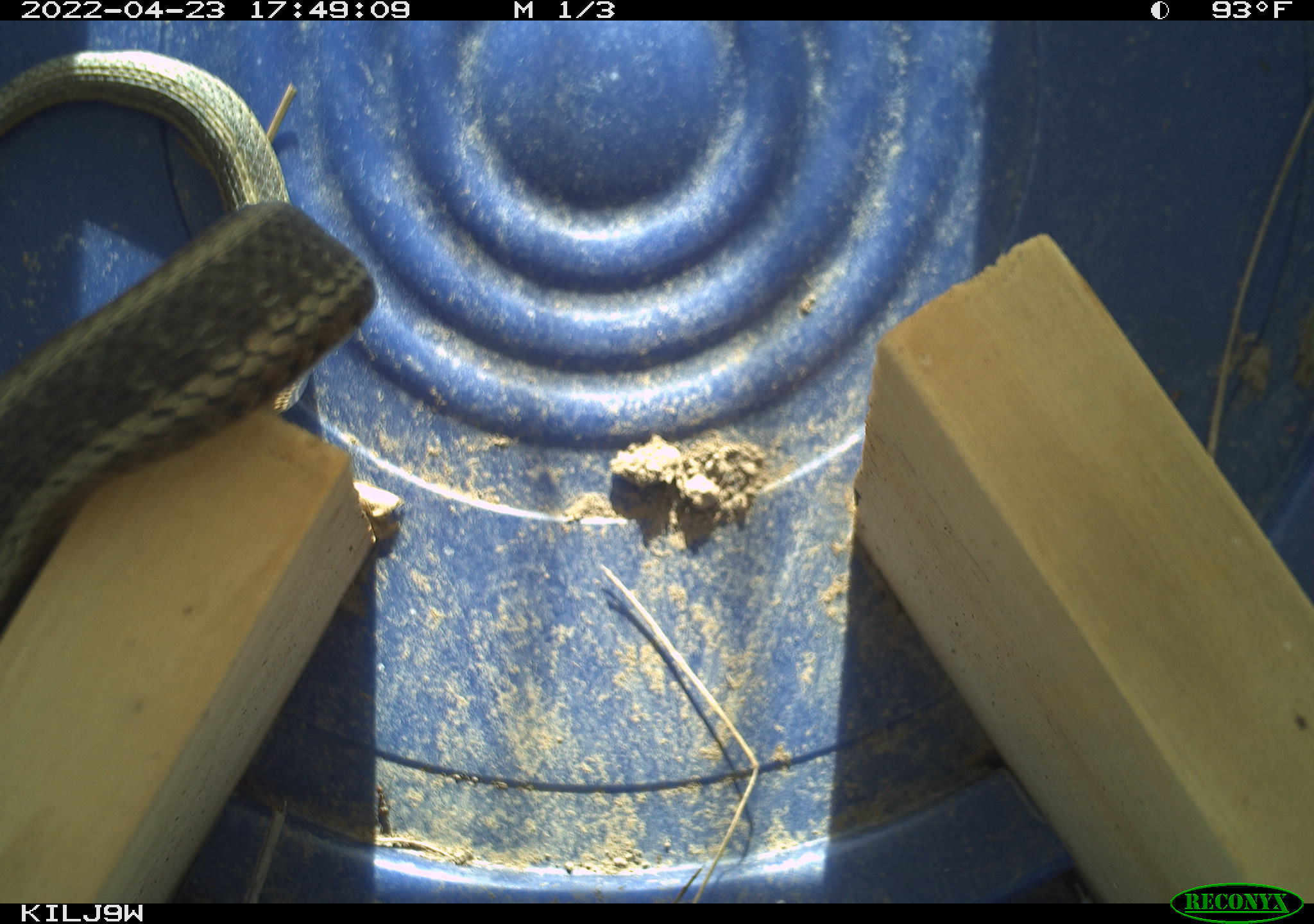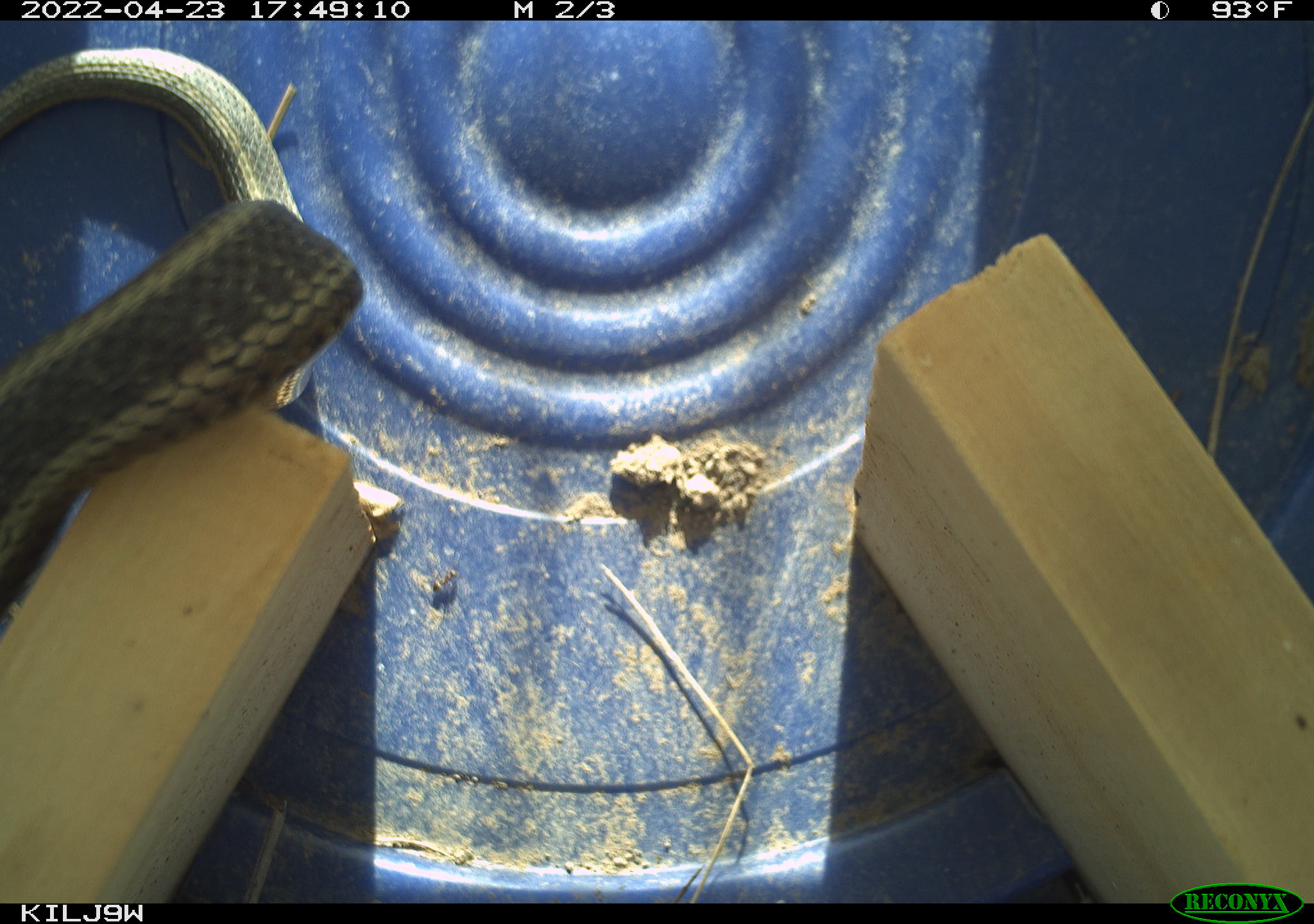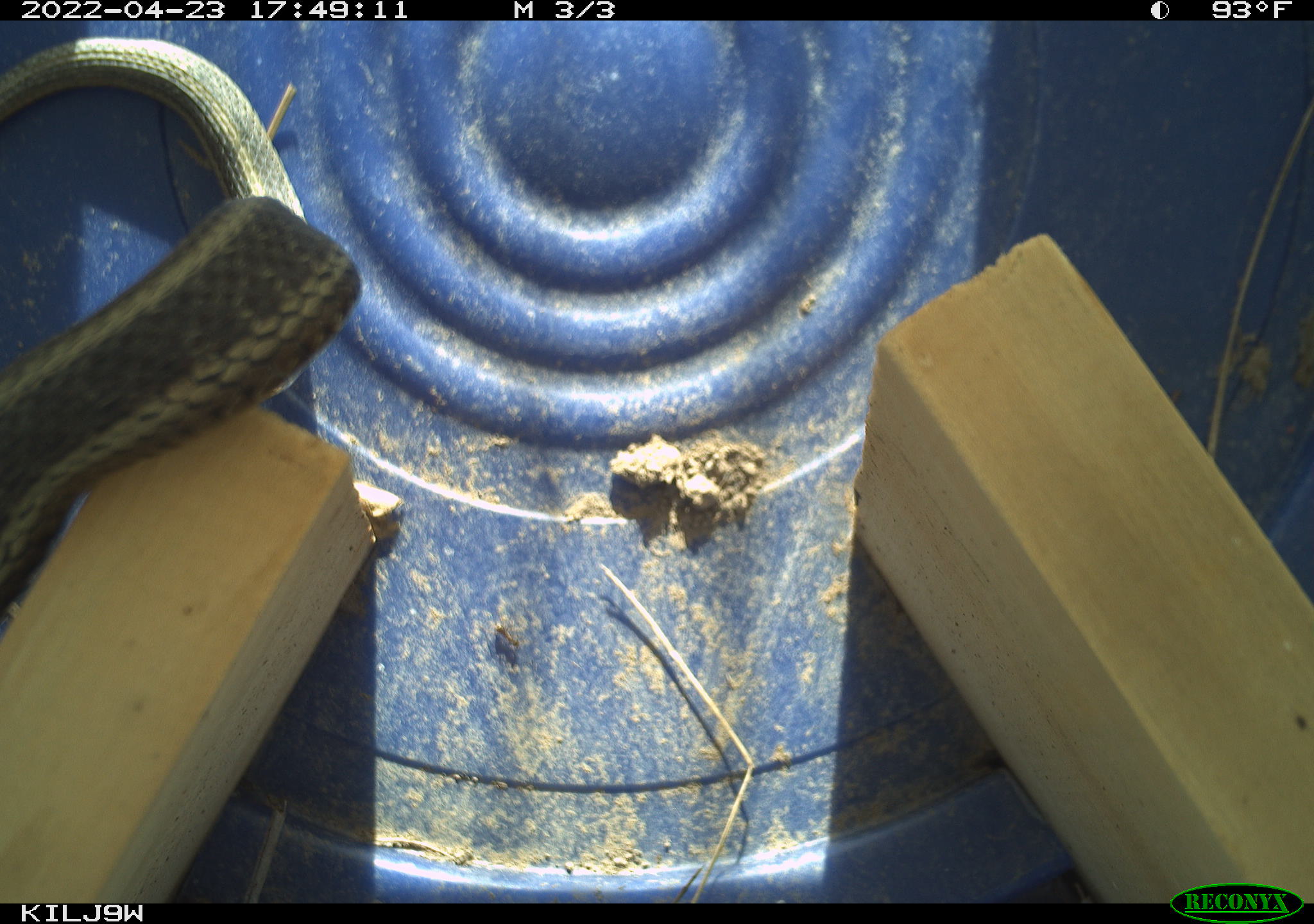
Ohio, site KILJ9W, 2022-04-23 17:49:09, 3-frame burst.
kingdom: Animalia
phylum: Chordata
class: Reptilia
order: Squamata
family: Colubridae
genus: Thamnophis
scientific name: Thamnophis sirtalis sirtalis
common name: eastern gartersnake